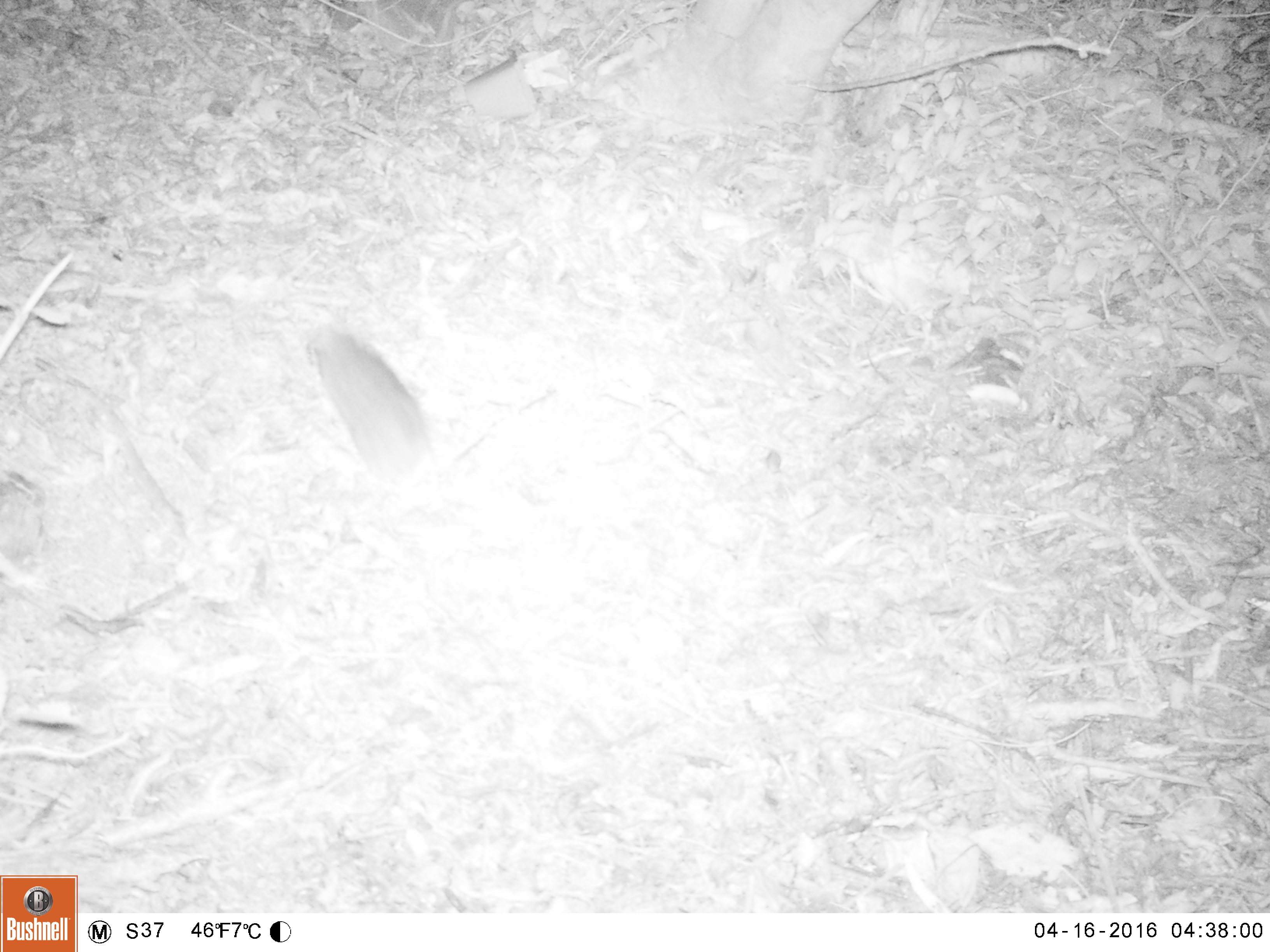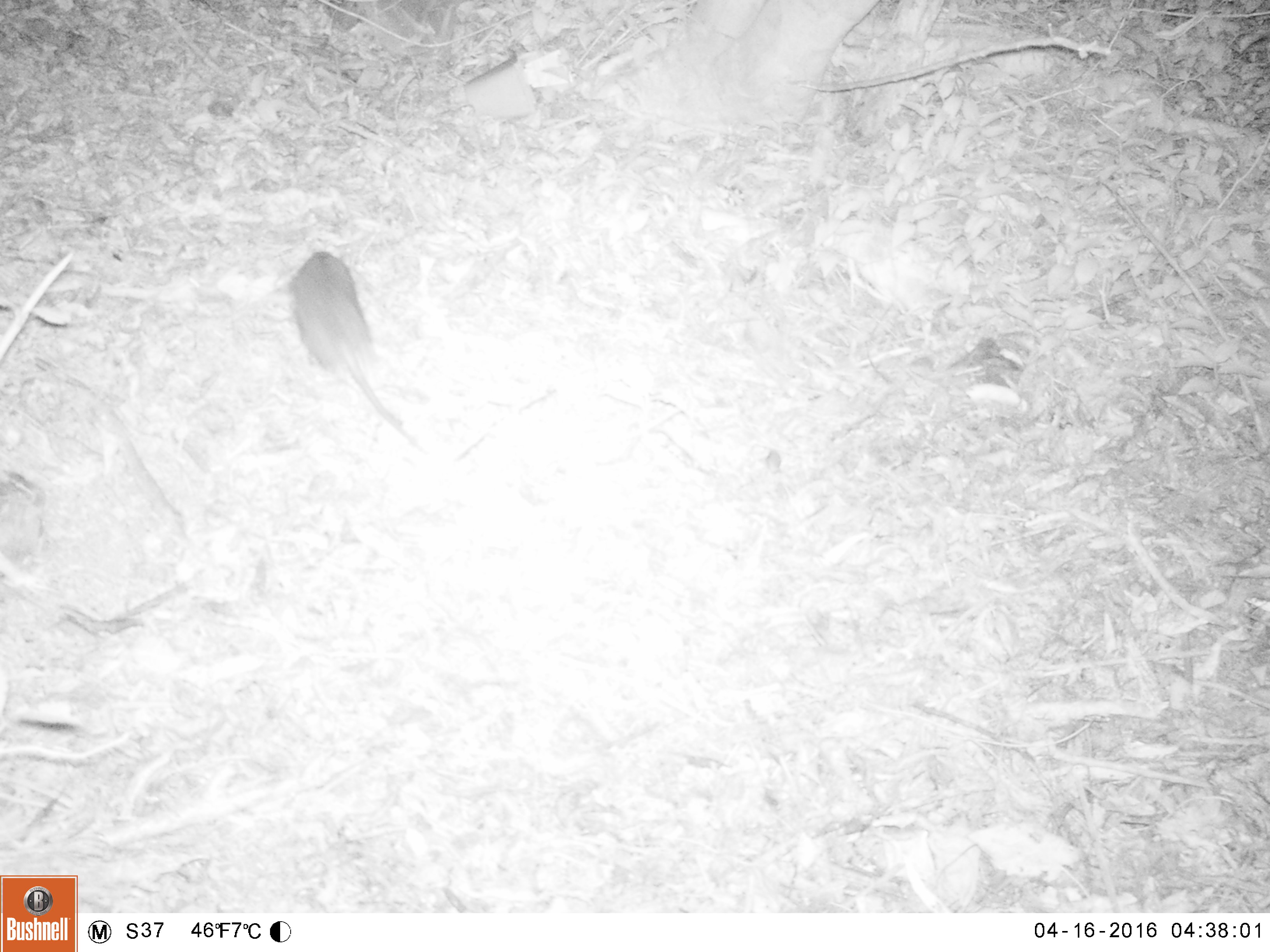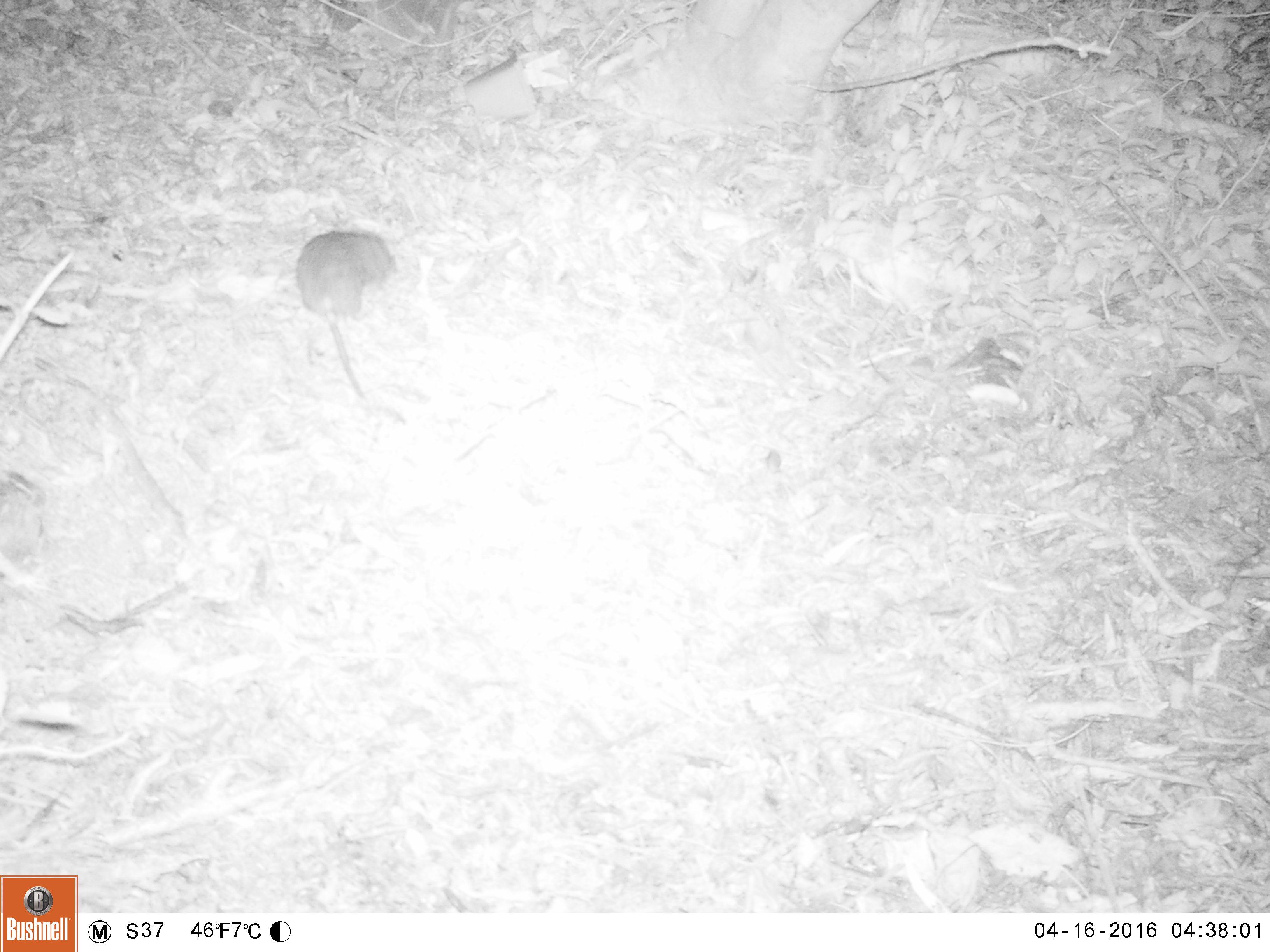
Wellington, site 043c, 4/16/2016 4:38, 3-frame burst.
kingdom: Animalia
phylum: Chordata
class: Mammalia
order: Rodentia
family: Muridae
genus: Rattus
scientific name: Rattus norvegicus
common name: norway rat